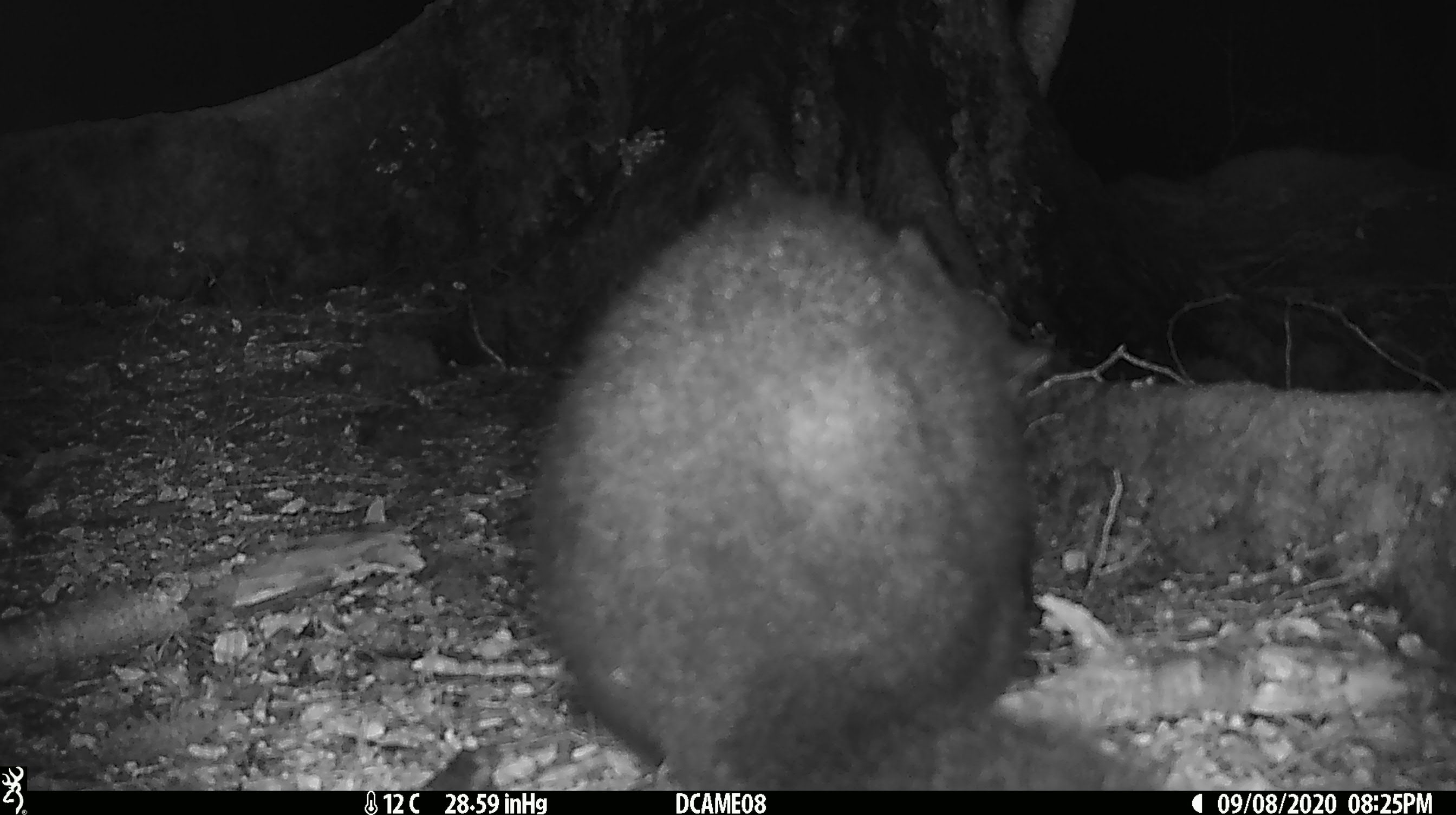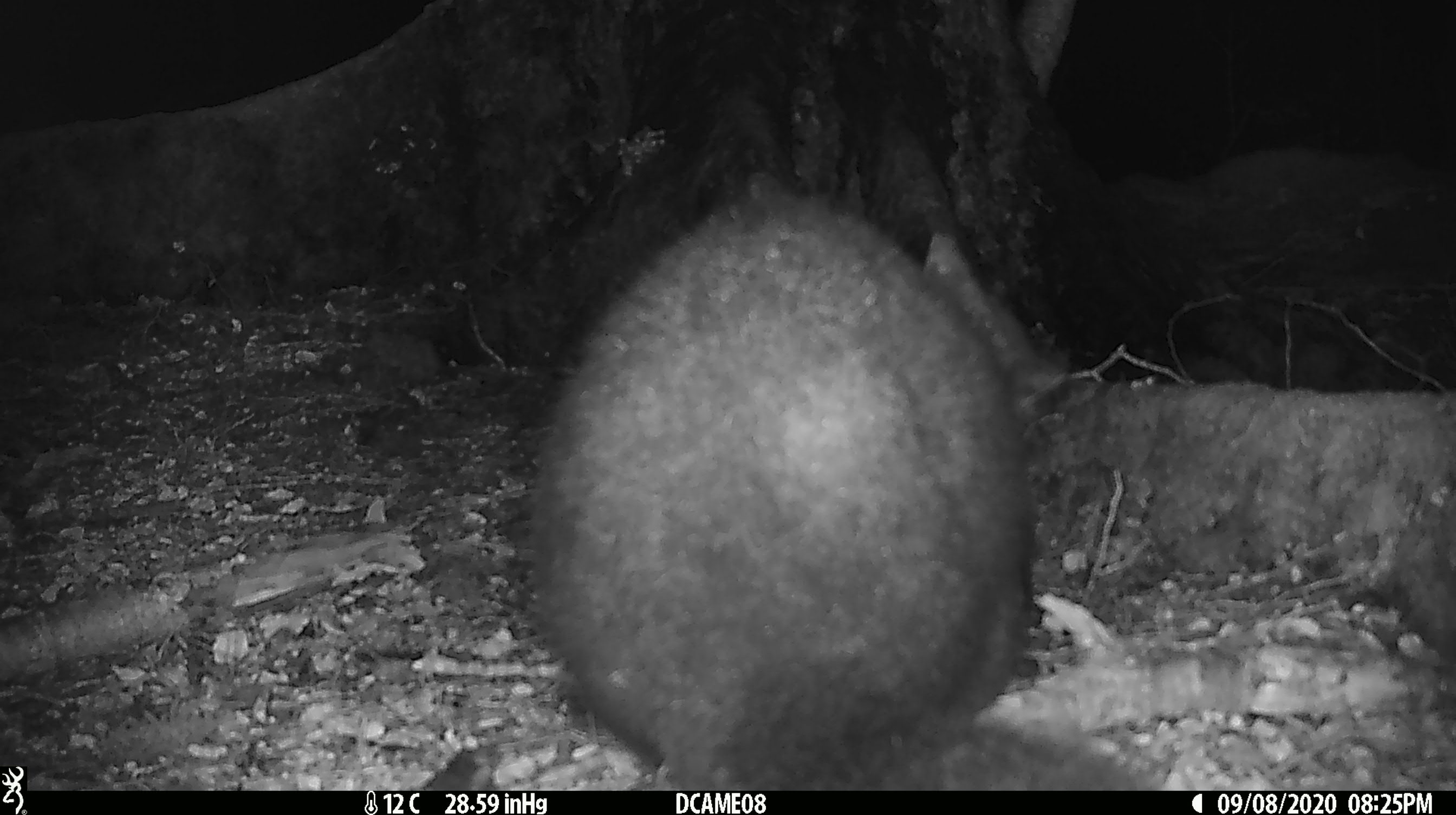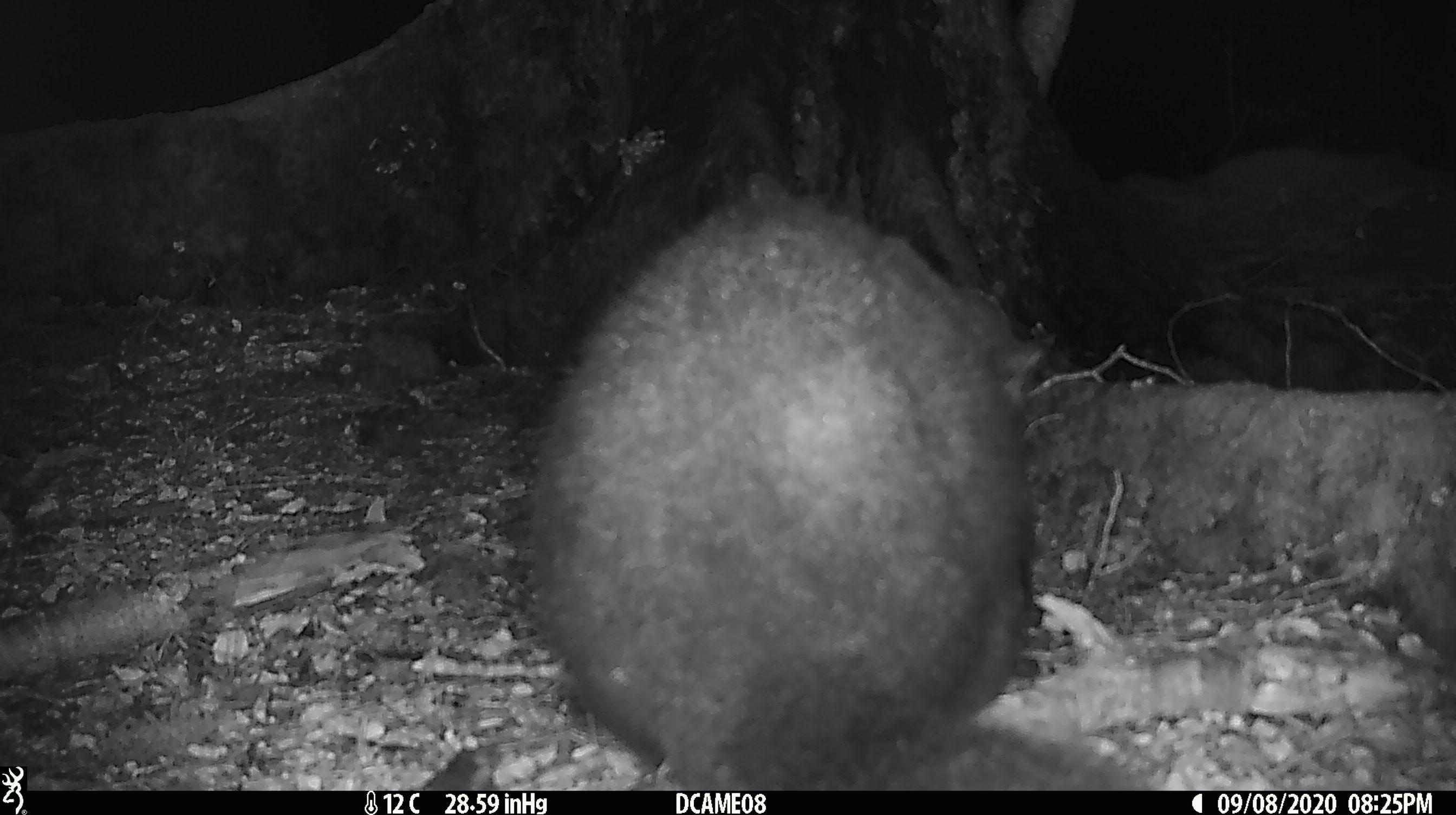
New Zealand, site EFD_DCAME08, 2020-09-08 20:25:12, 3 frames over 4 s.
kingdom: Animalia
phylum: Chordata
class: Mammalia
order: Diprotodontia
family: Phalangeridae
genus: Trichosurus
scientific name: Trichosurus vulpecula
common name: common brushtail possum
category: possum